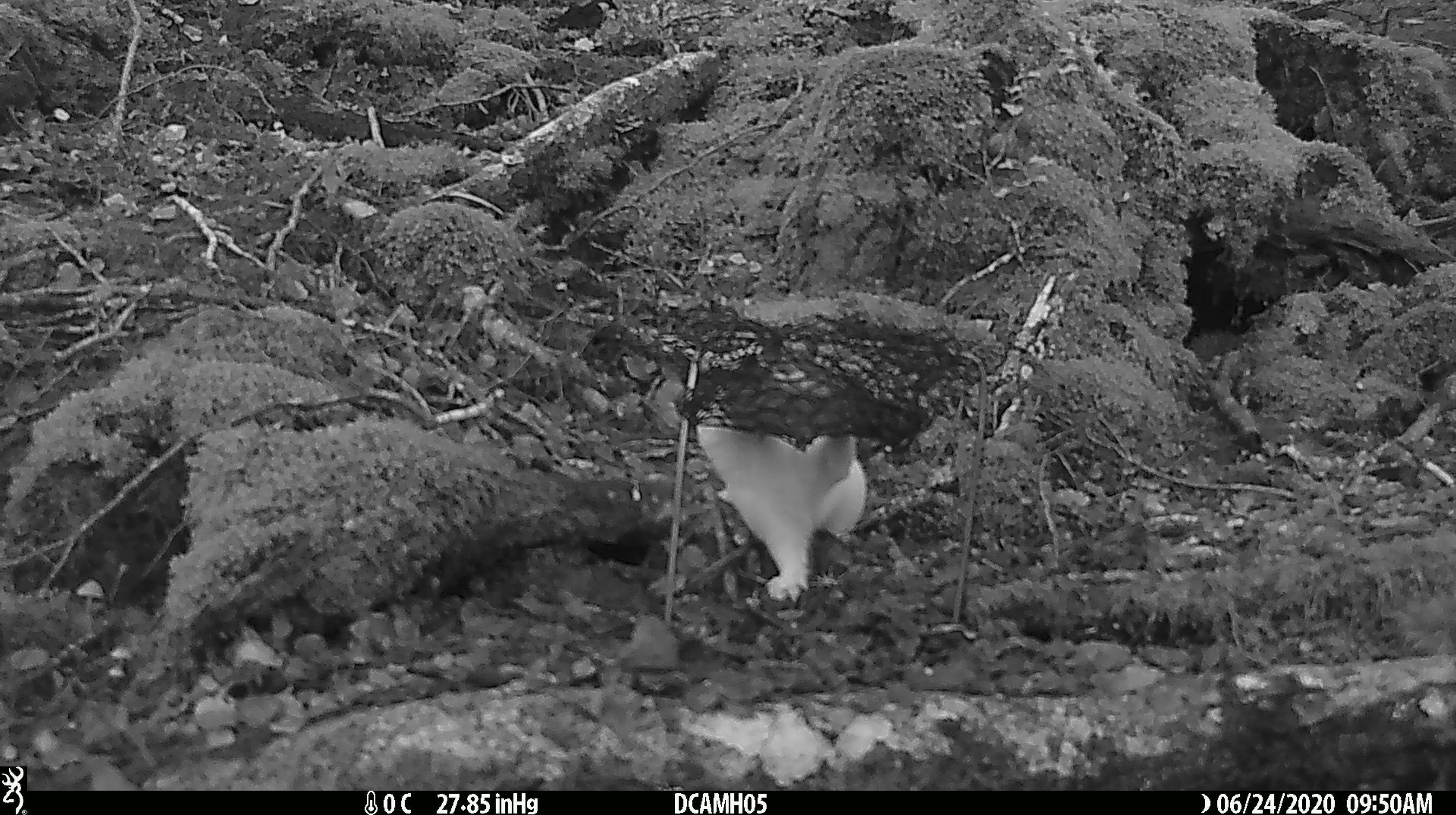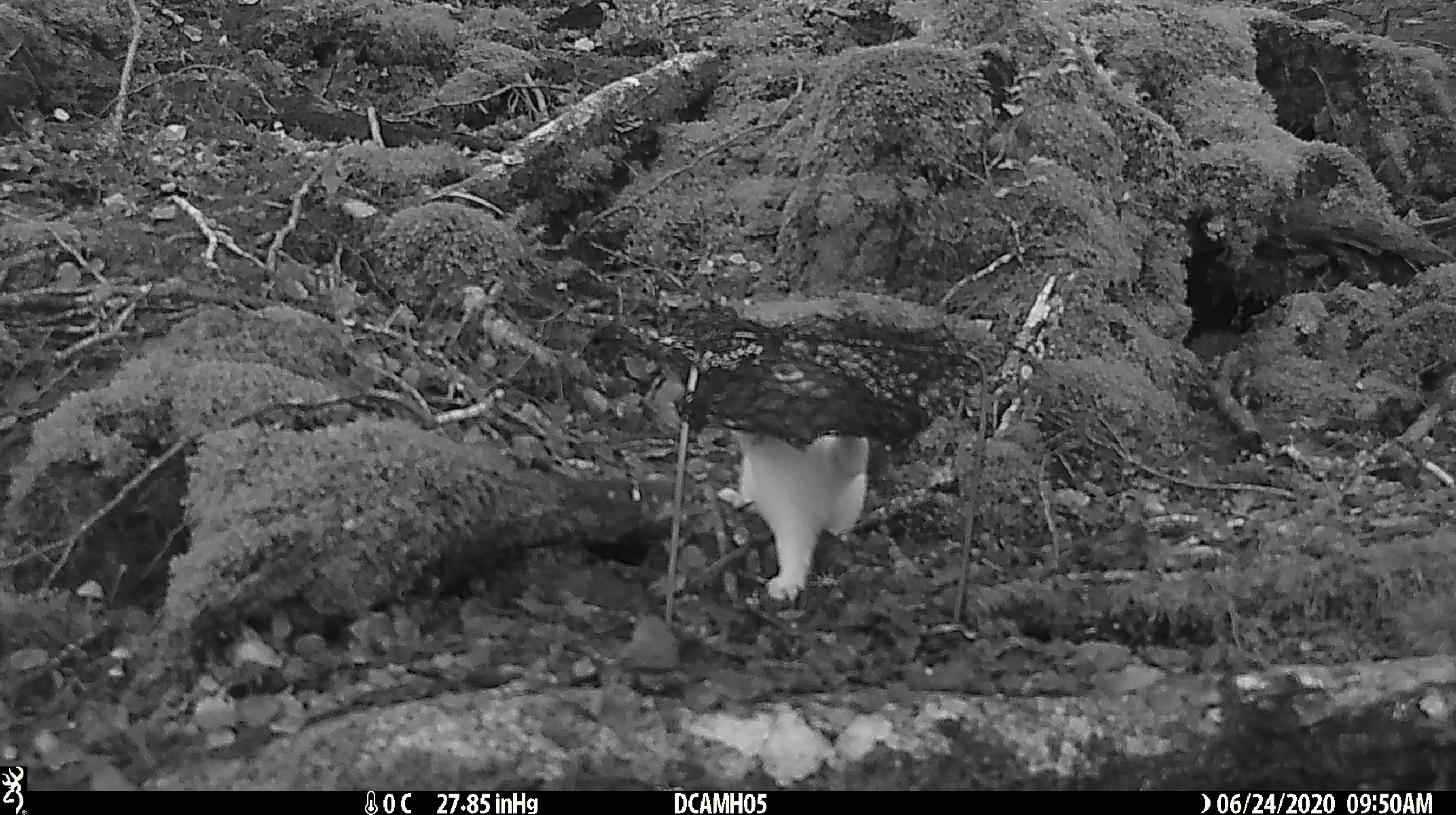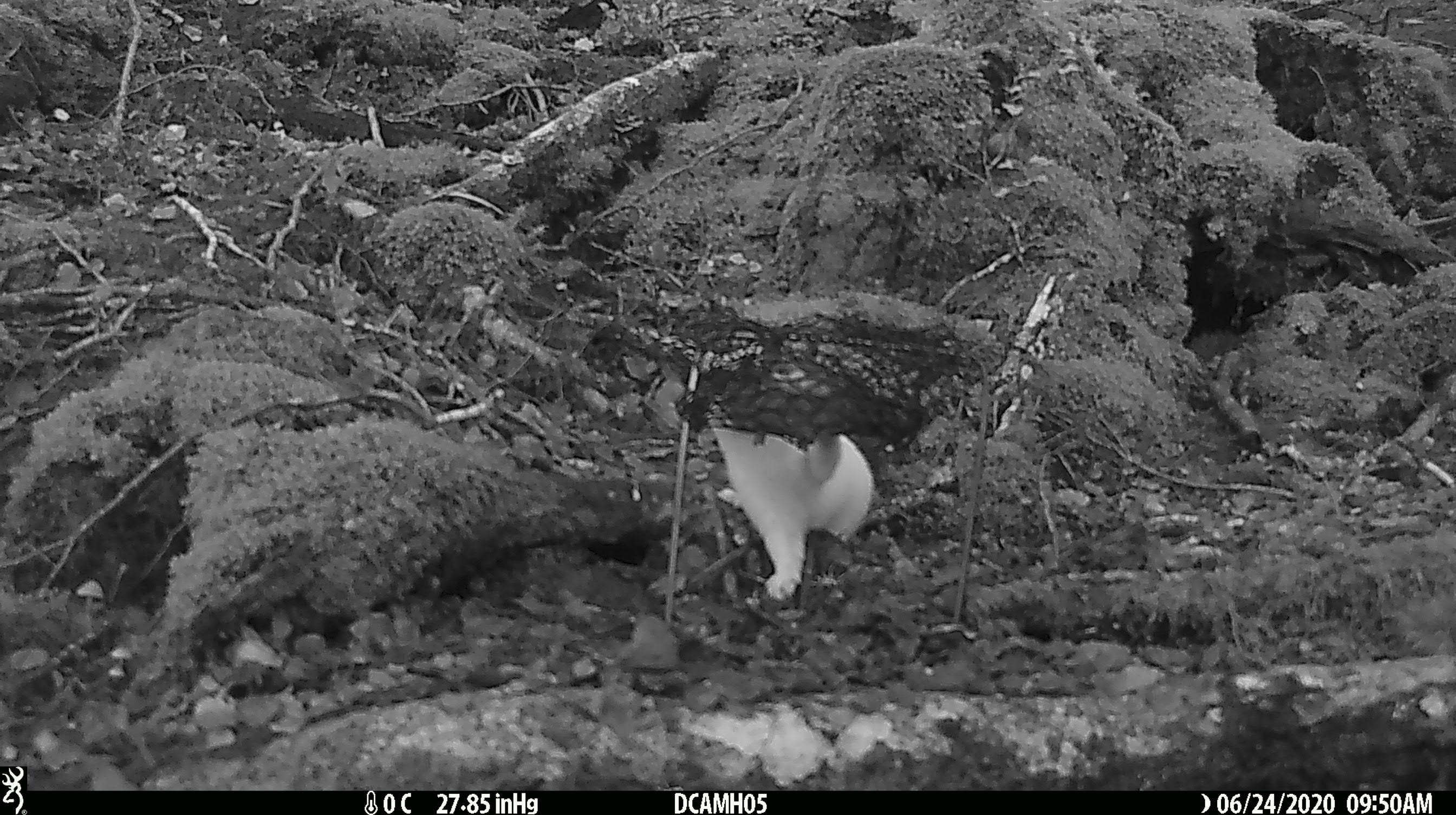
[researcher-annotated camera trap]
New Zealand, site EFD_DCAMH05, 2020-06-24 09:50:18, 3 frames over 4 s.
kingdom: Animalia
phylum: Chordata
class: Mammalia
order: Carnivora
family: Mustelidae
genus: Mustela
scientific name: Mustela erminea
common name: stoat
Stoat (Mustela erminea).